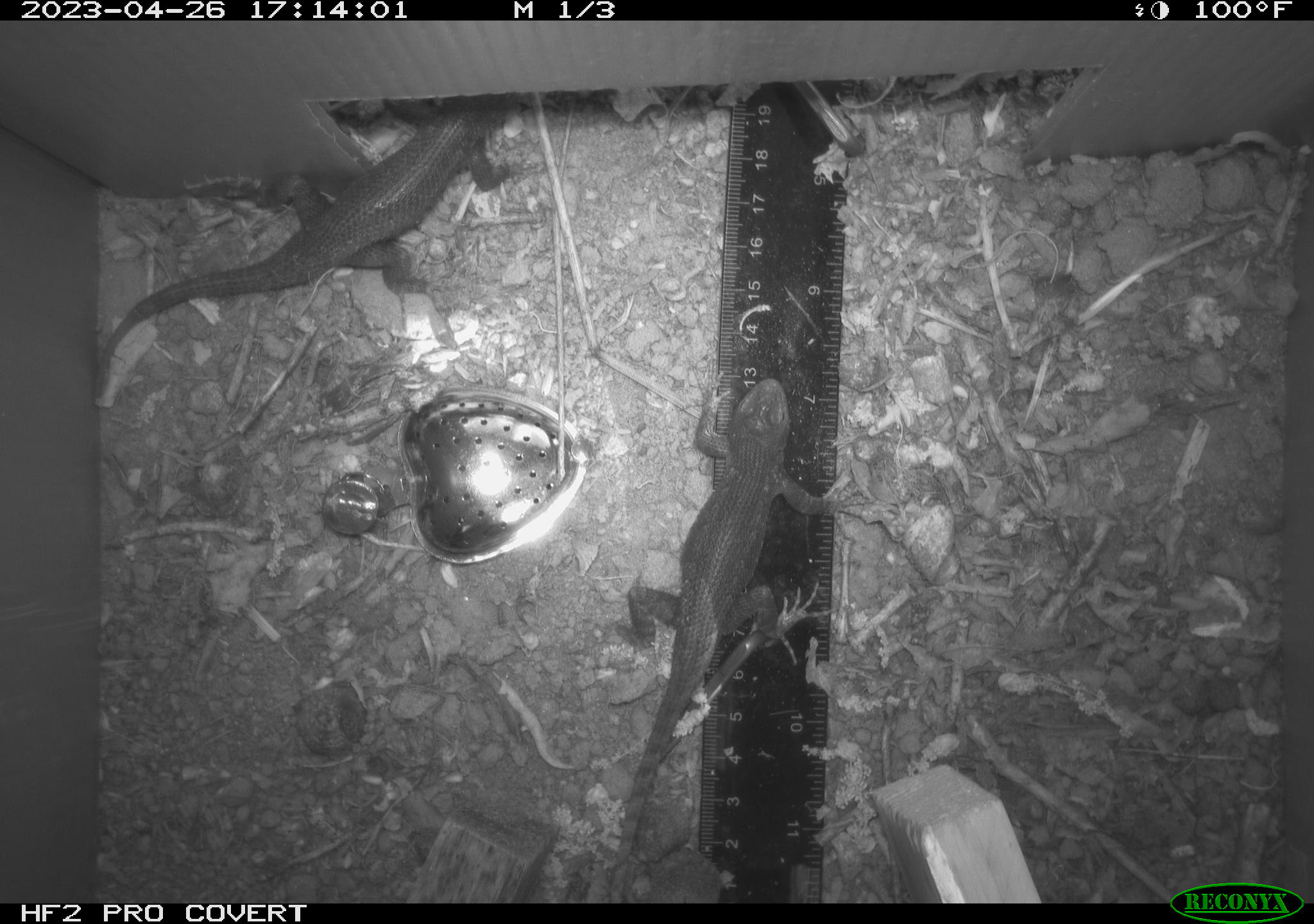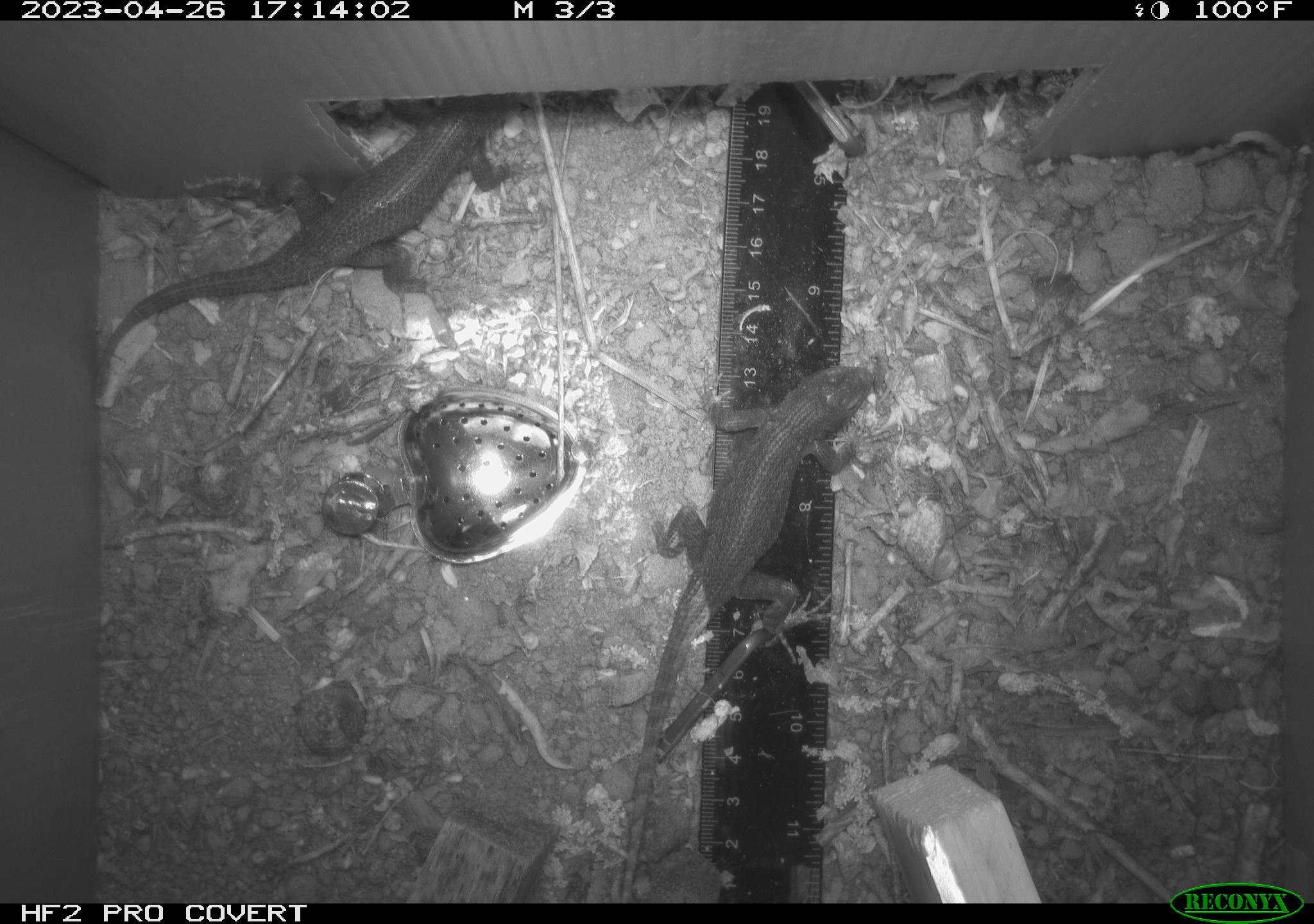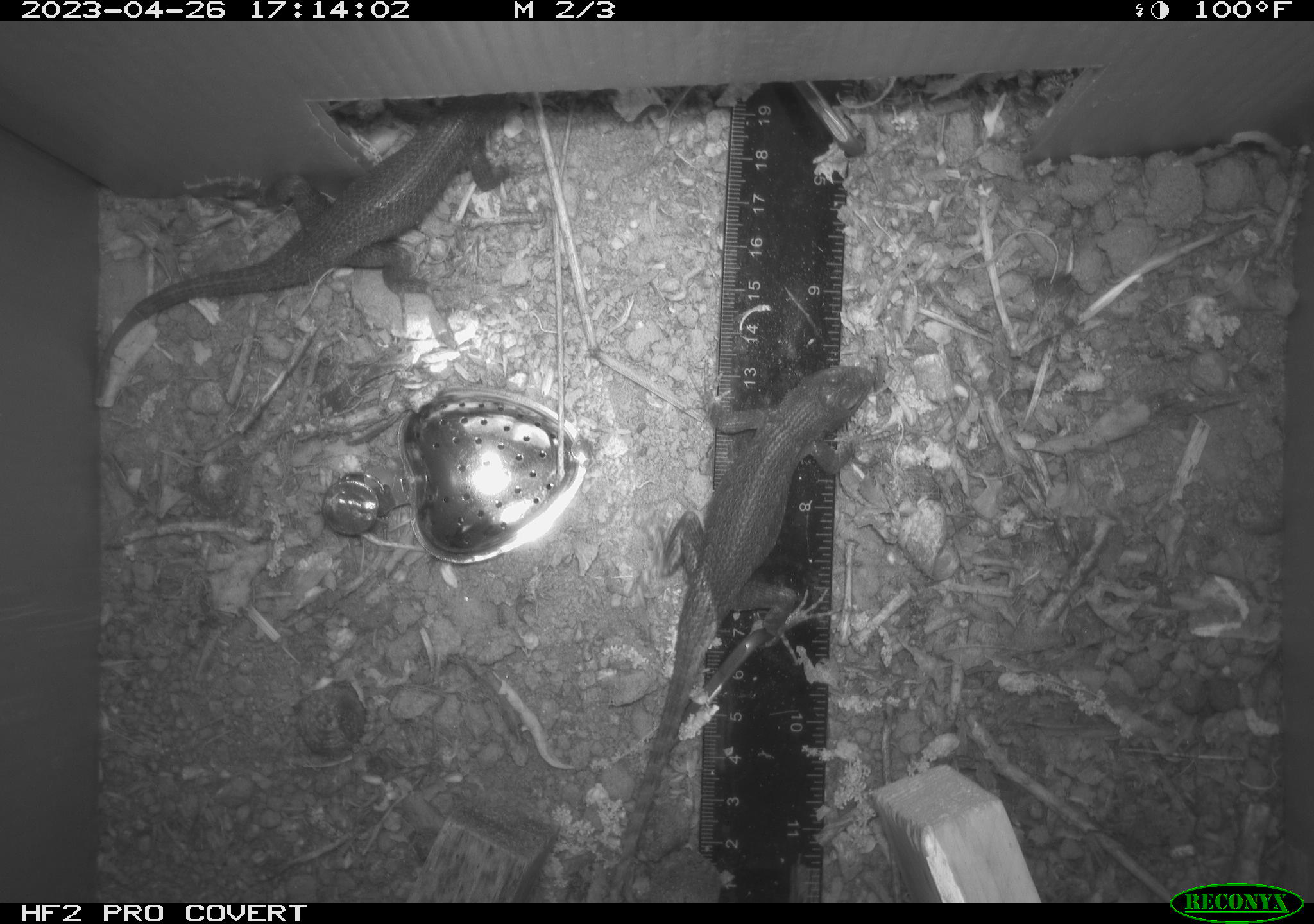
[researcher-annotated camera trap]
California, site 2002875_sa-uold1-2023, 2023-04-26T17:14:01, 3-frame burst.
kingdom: Animalia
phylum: Chordata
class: Reptilia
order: Squamata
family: Phrynosomatidae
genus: Sceloporus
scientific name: Sceloporus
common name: spiny lizards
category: sceloporus species